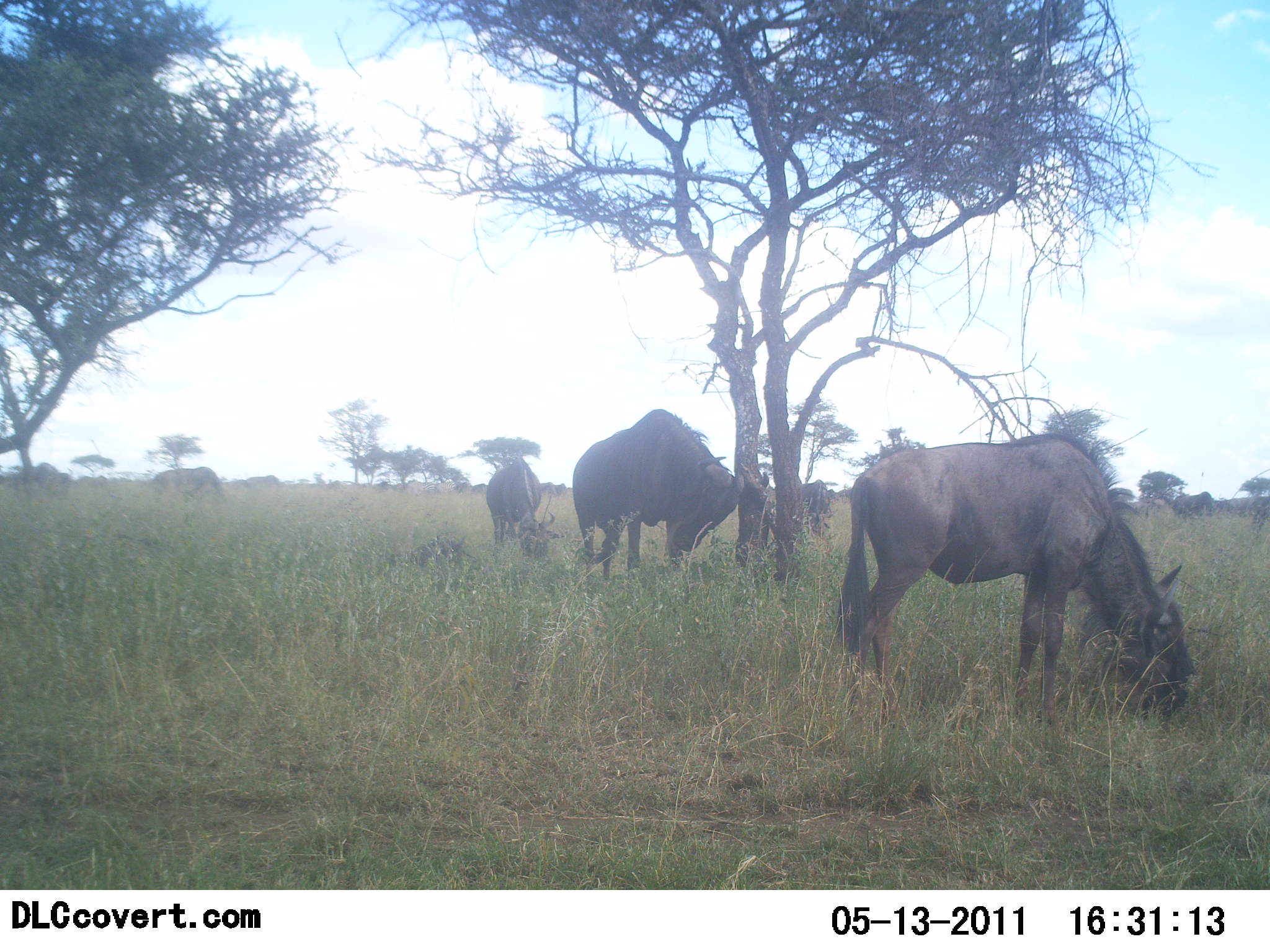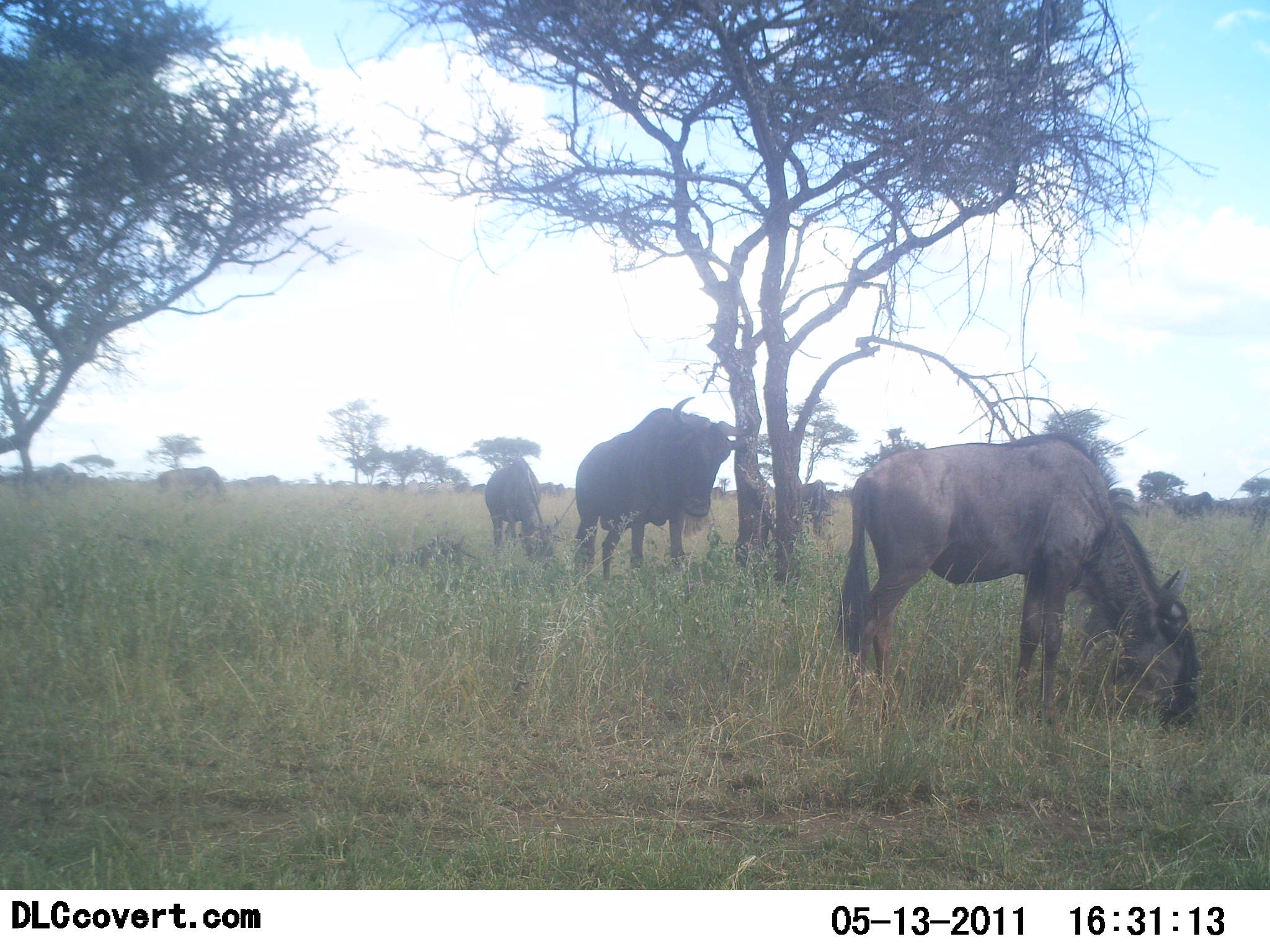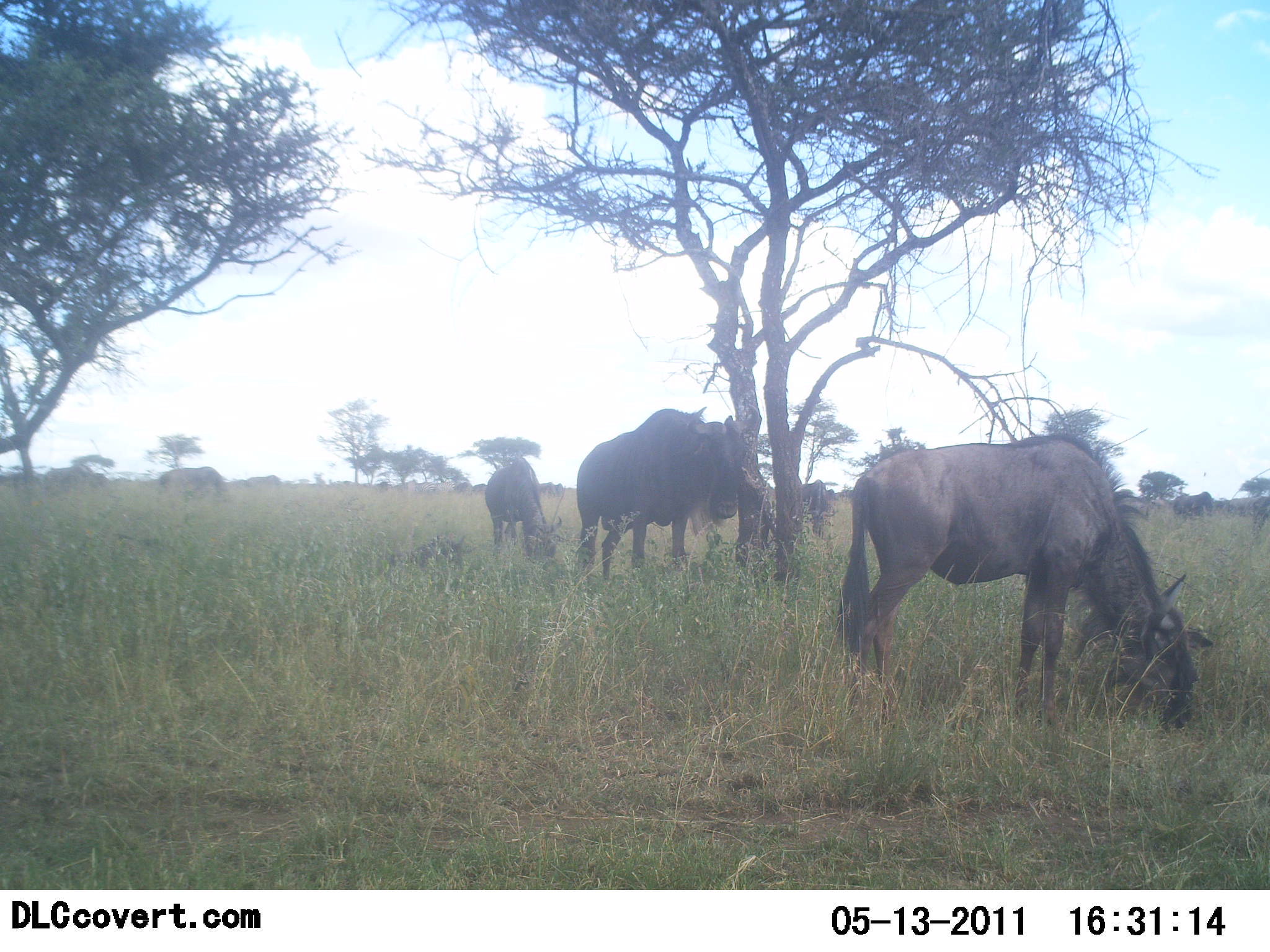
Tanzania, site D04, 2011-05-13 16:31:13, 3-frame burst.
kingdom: Animalia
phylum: Chordata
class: Mammalia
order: Artiodactyla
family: Bovidae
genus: Connochaetes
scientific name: Connochaetes taurinus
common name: blue wildebeest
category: wildebeest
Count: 6.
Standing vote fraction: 36%.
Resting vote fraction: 0%.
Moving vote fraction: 14%.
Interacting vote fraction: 7%.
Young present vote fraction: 0%.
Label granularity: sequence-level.